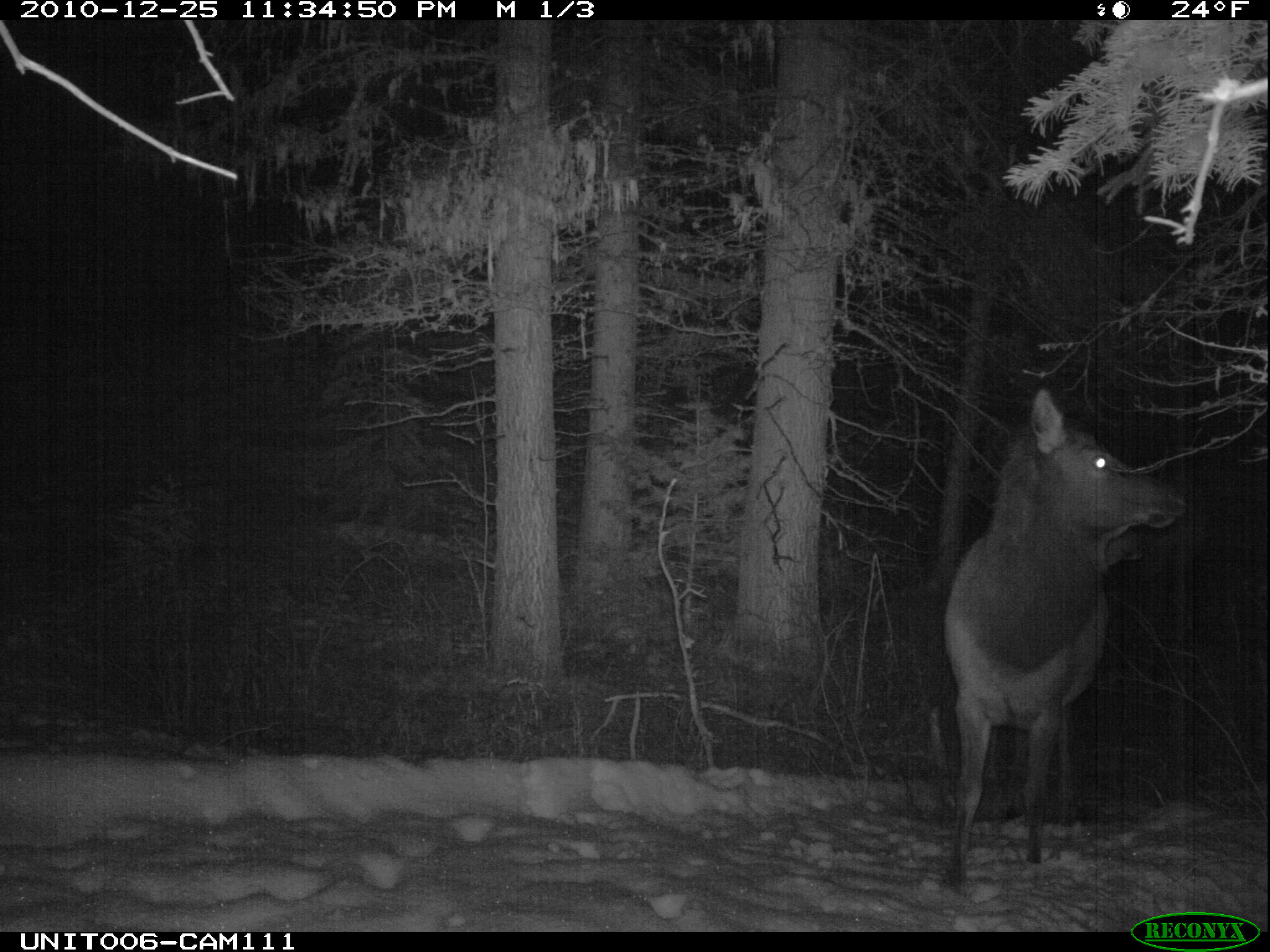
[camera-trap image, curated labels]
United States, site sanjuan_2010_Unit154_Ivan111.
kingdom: Animalia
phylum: Chordata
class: Mammalia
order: Artiodactyla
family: Cervidae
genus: Cervus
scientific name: Cervus elaphus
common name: red deer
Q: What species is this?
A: Cervus elaphus (red deer).